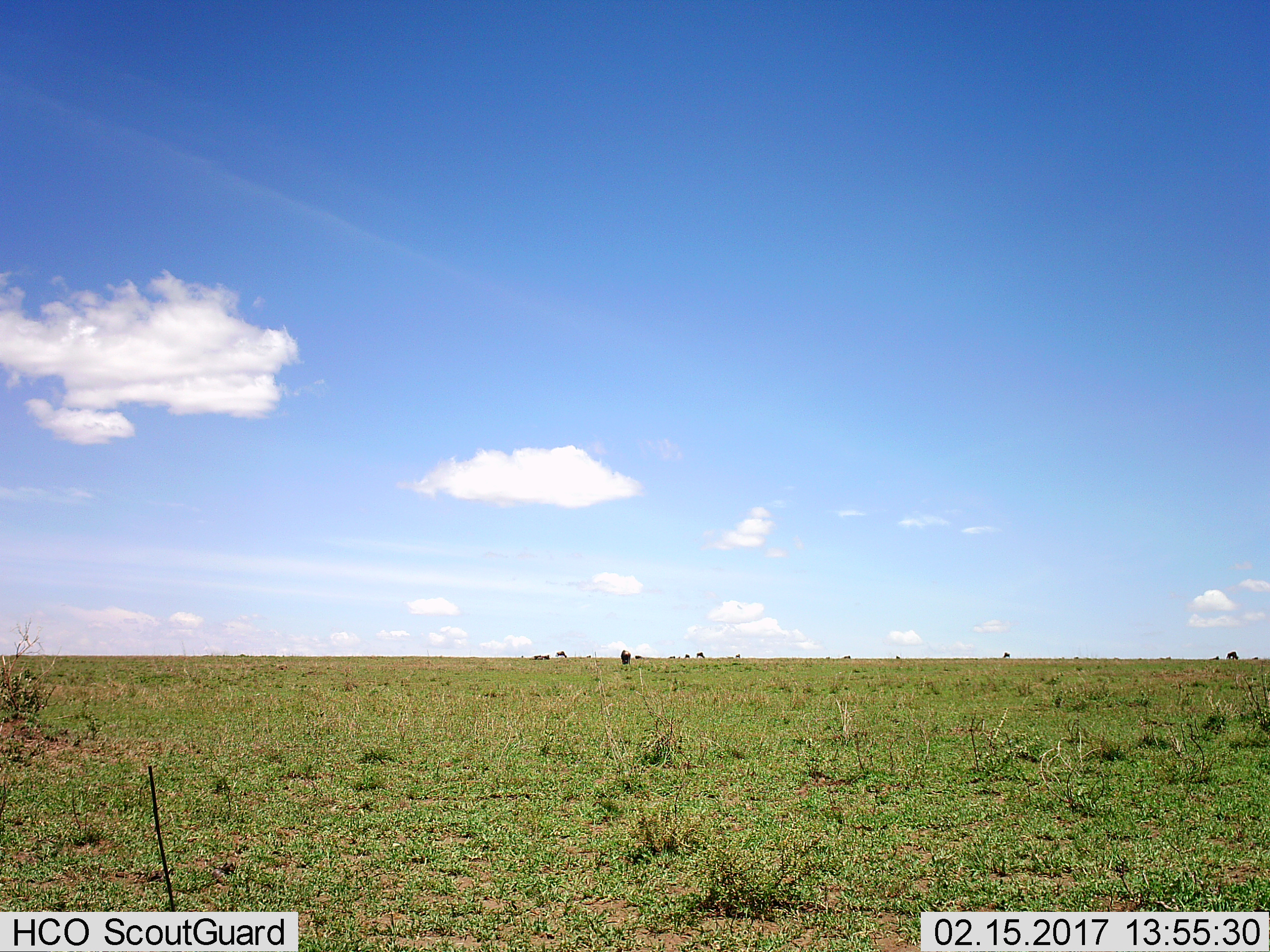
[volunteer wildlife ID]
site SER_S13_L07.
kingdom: Animalia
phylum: Chordata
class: Mammalia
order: Artiodactyla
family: Bovidae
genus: Connochaetes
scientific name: Connochaetes taurinus taurinus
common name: blue wildebeest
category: wildebeestblue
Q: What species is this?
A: Wildebeestblue (blue wildebeest) (Connochaetes taurinus taurinus).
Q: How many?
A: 11-50.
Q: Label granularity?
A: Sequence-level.